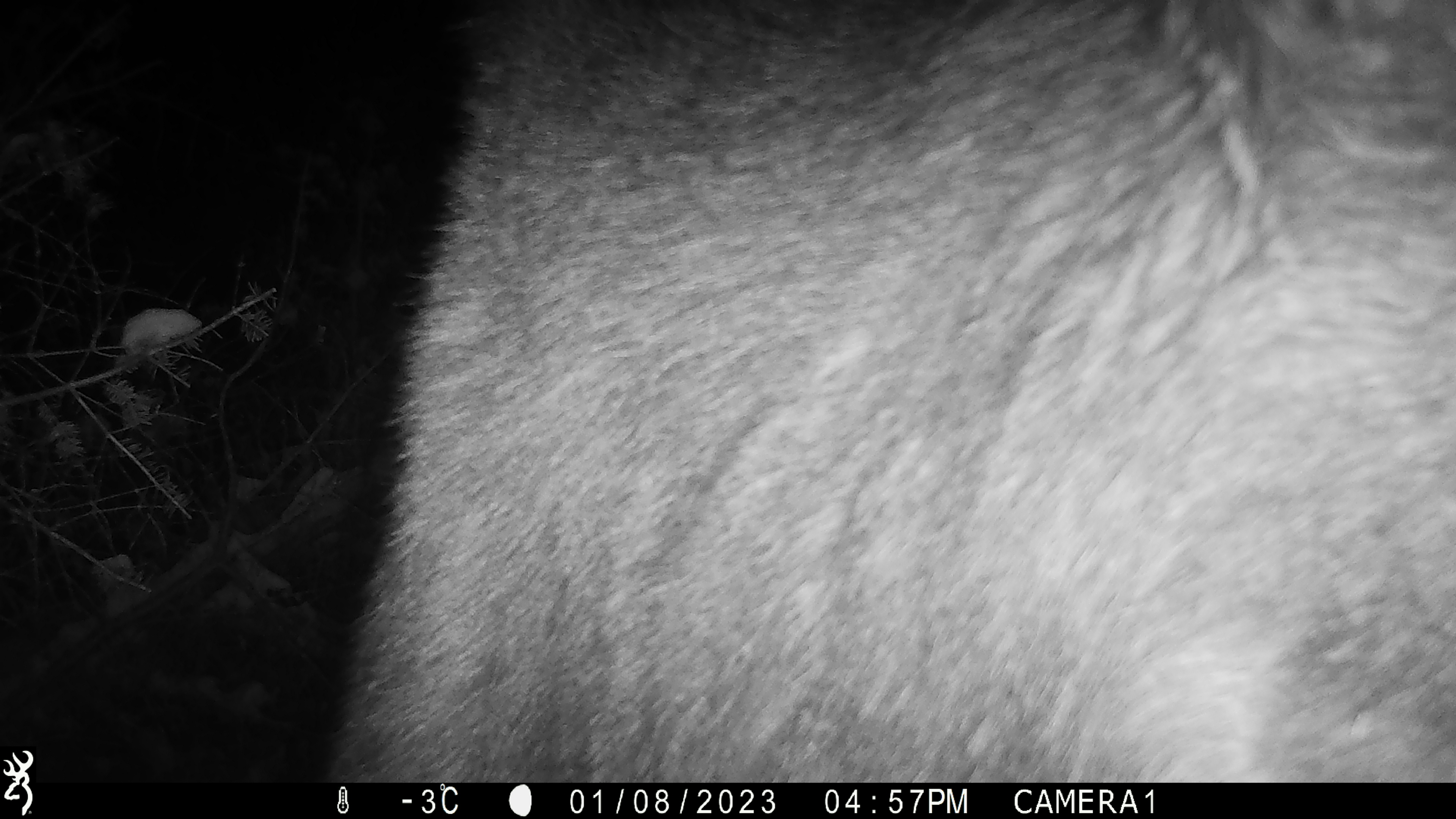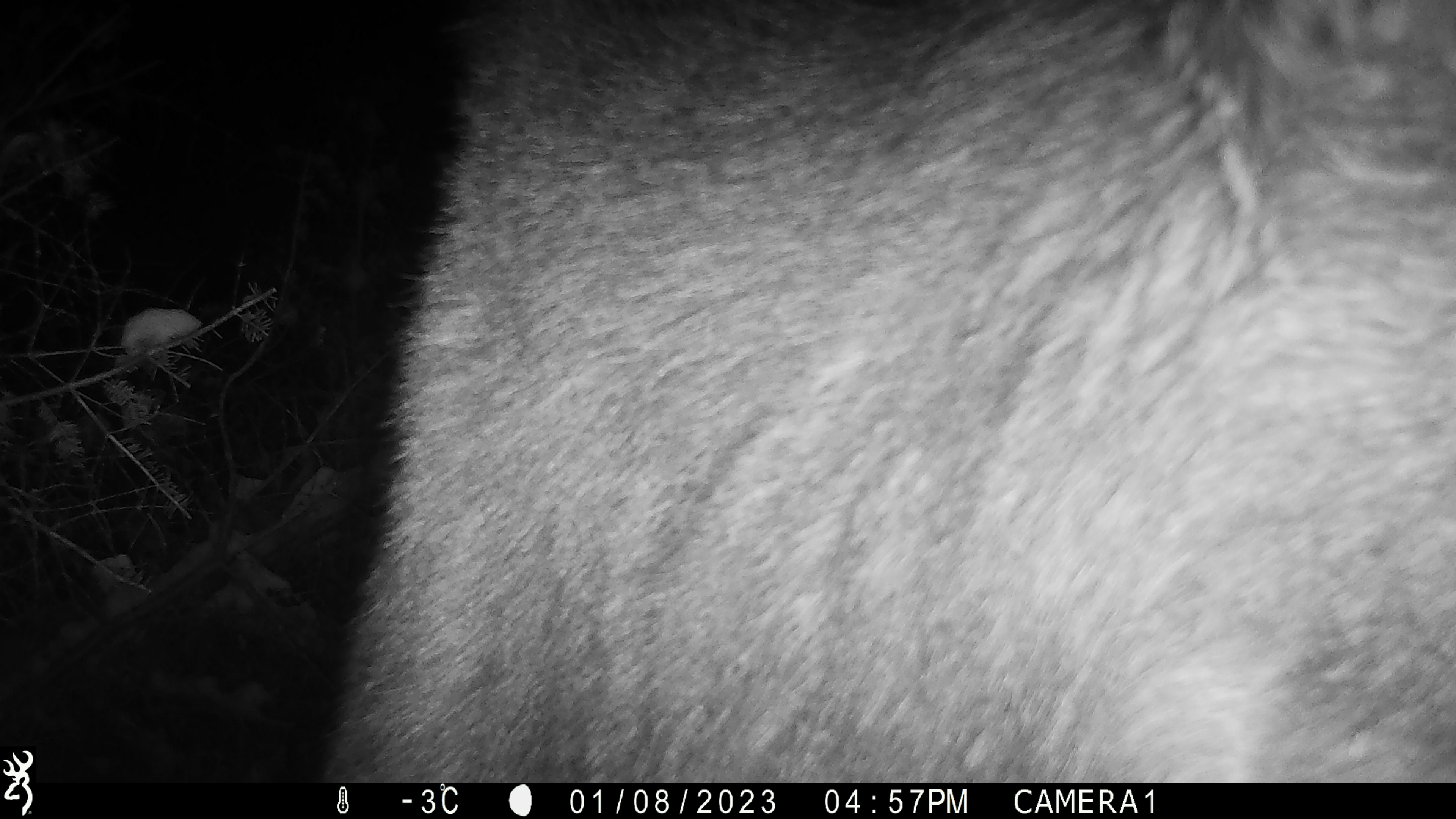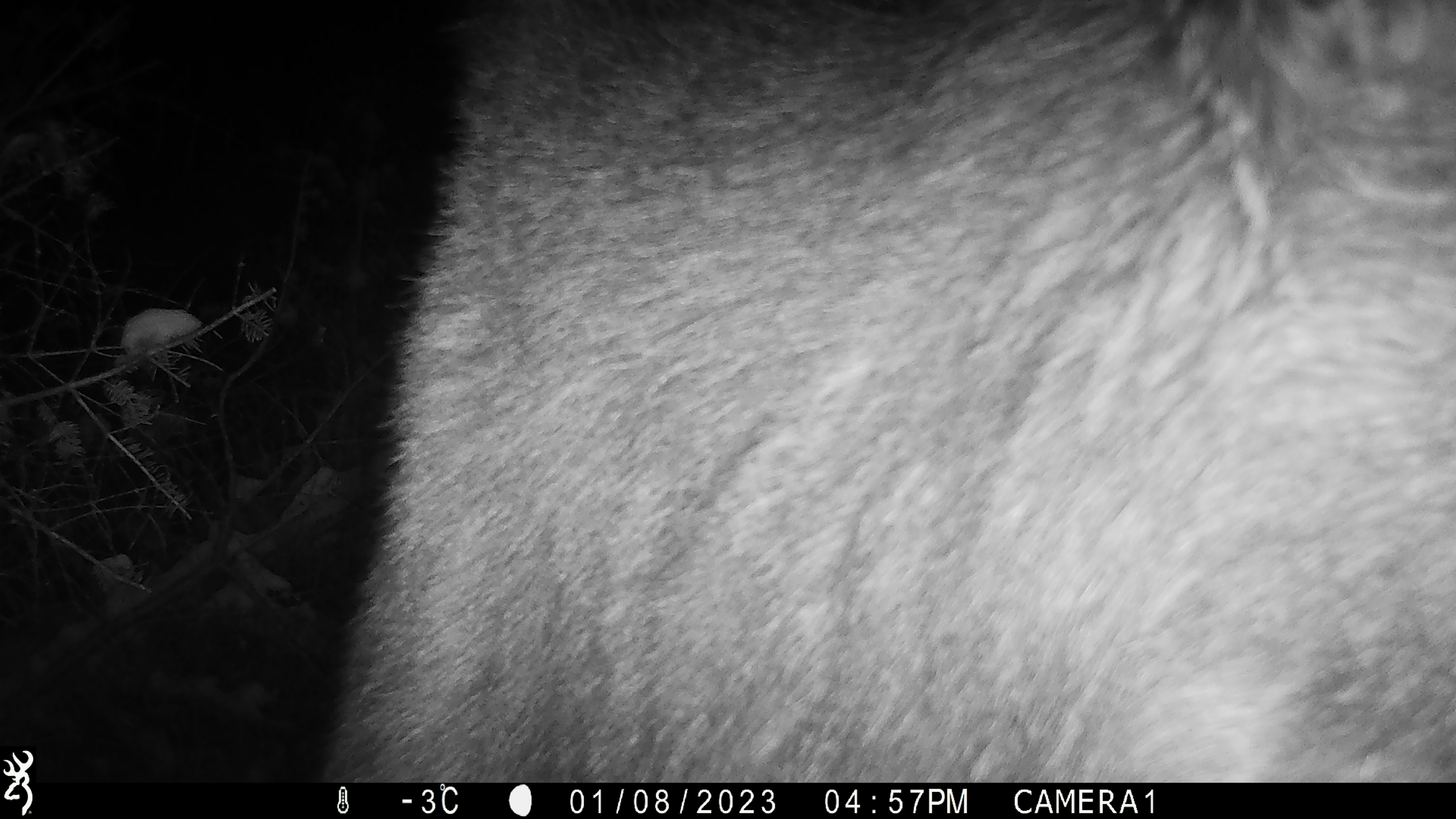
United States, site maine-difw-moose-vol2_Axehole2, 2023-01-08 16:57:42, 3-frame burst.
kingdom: Animalia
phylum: Chordata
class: Mammalia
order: Artiodactyla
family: Cervidae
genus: Alces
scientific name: Alces alces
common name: moose